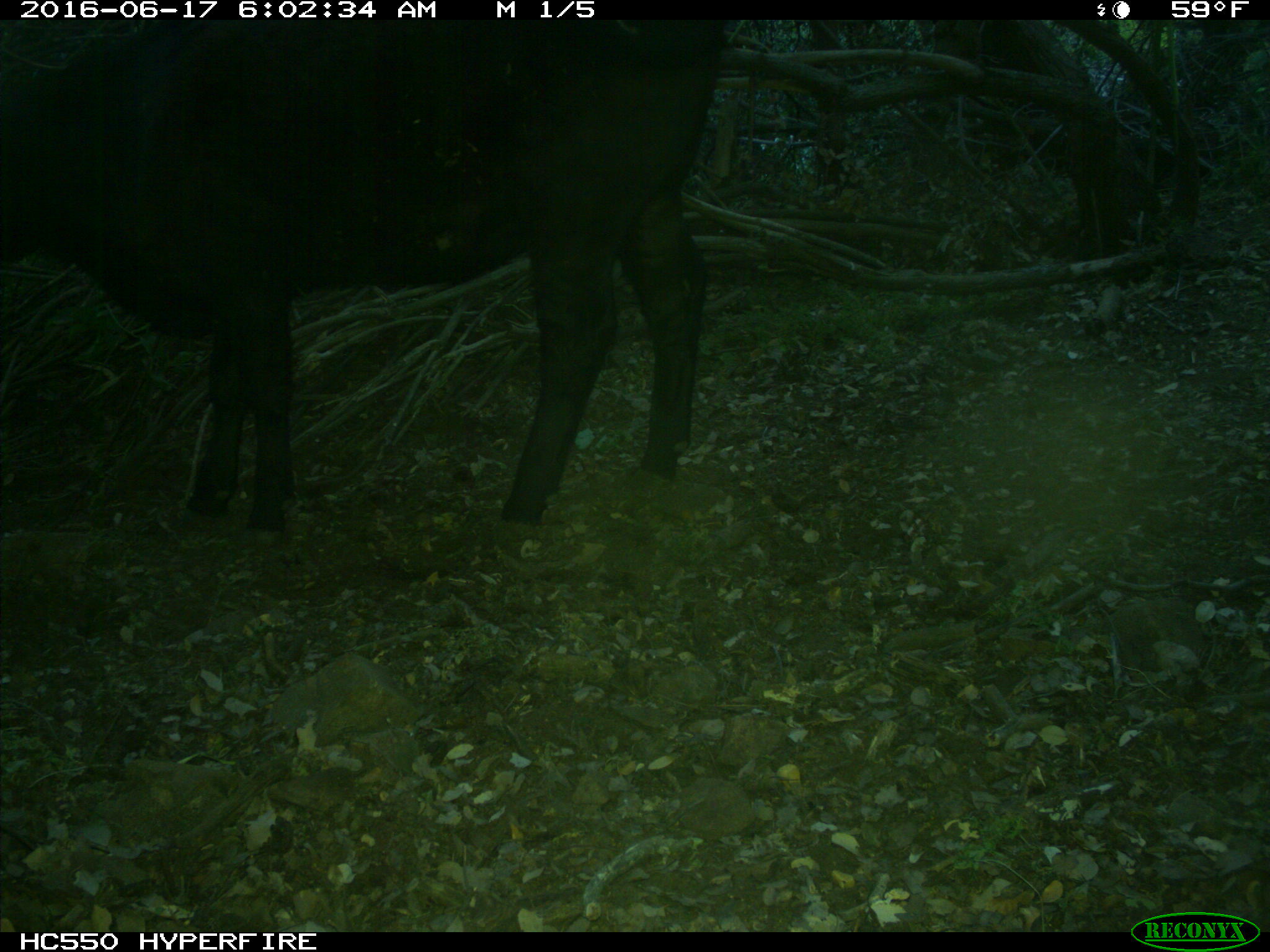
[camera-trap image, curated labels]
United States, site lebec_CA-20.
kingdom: Animalia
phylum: Chordata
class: Mammalia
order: Artiodactyla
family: Bovidae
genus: Bos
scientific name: Bos taurus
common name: domestic cow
Bos taurus (domestic cow).